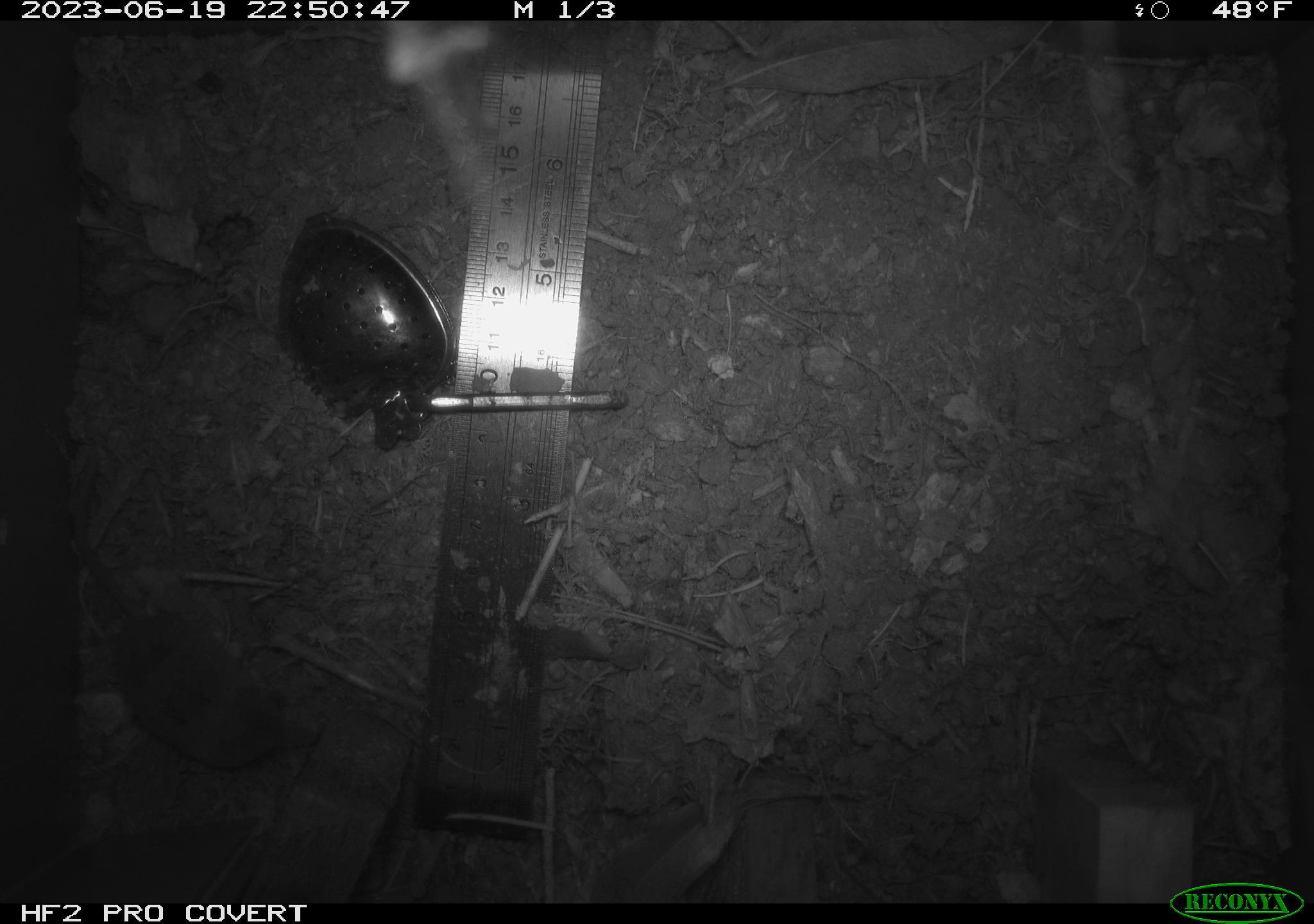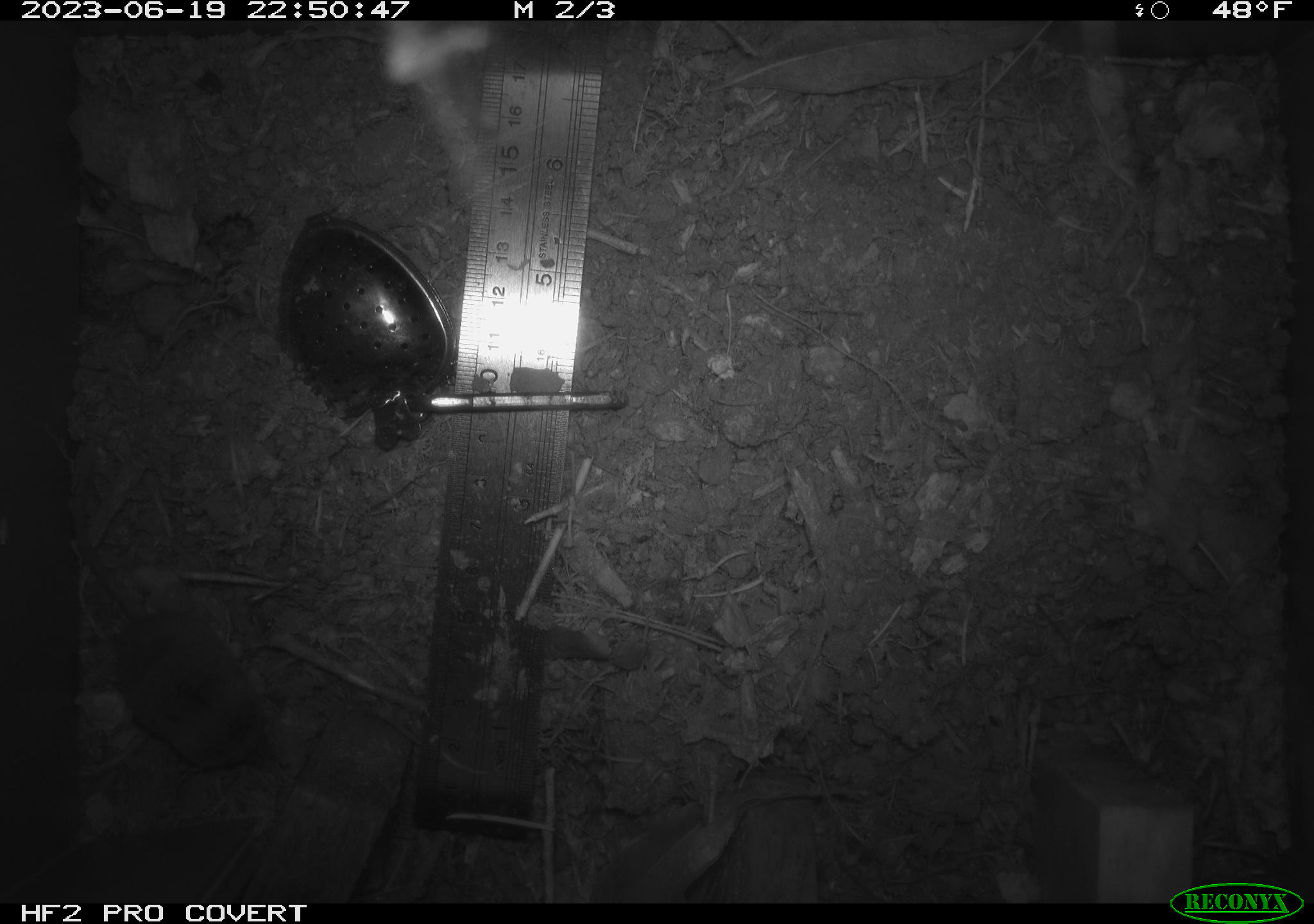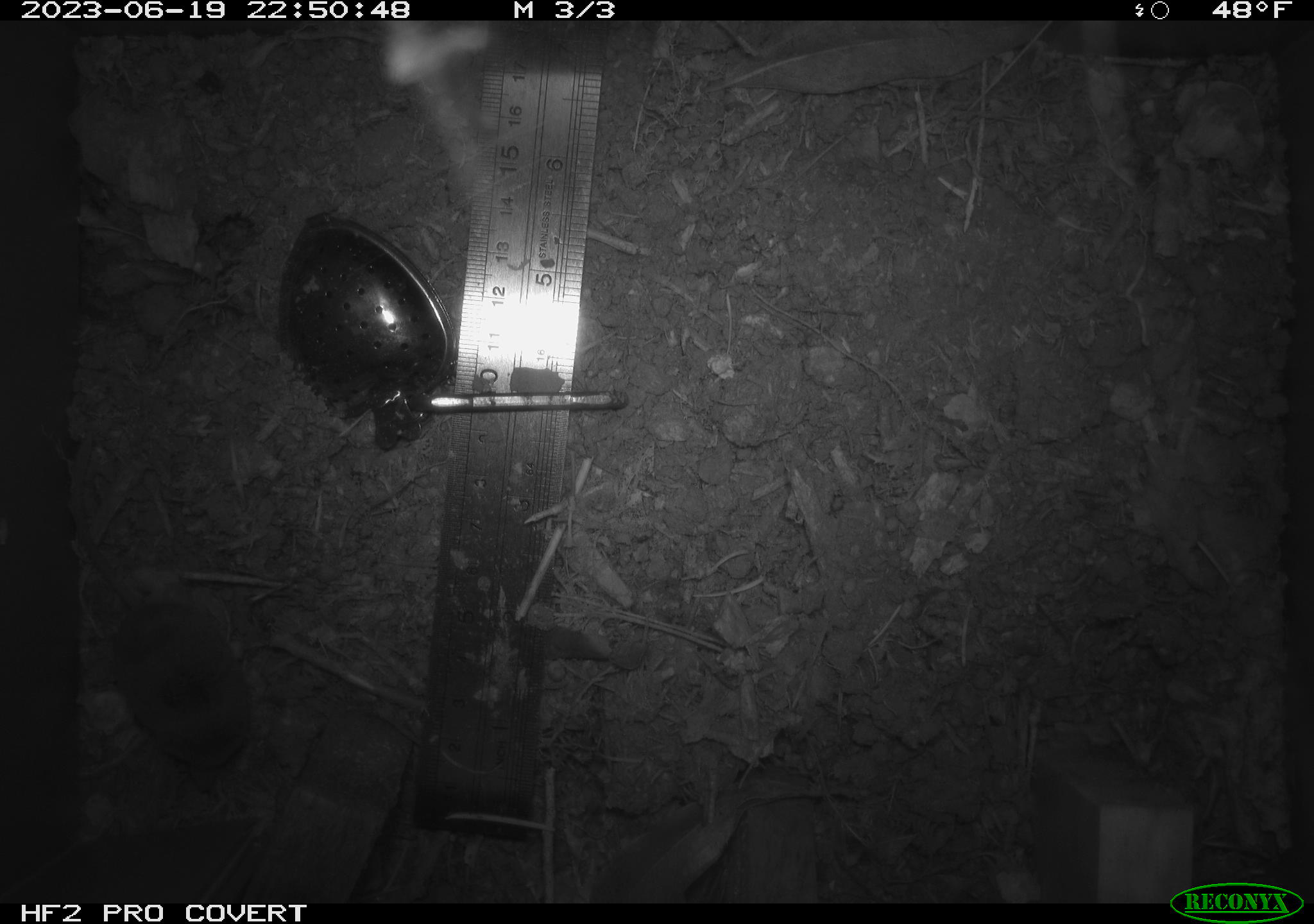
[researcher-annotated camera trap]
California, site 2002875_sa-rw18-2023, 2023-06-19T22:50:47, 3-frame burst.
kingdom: Animalia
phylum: Chordata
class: Mammalia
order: Eulipotyphla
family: Soricidae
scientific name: Soricidae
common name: shrews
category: soricidae family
Soricidae family (shrews) (Soricidae).